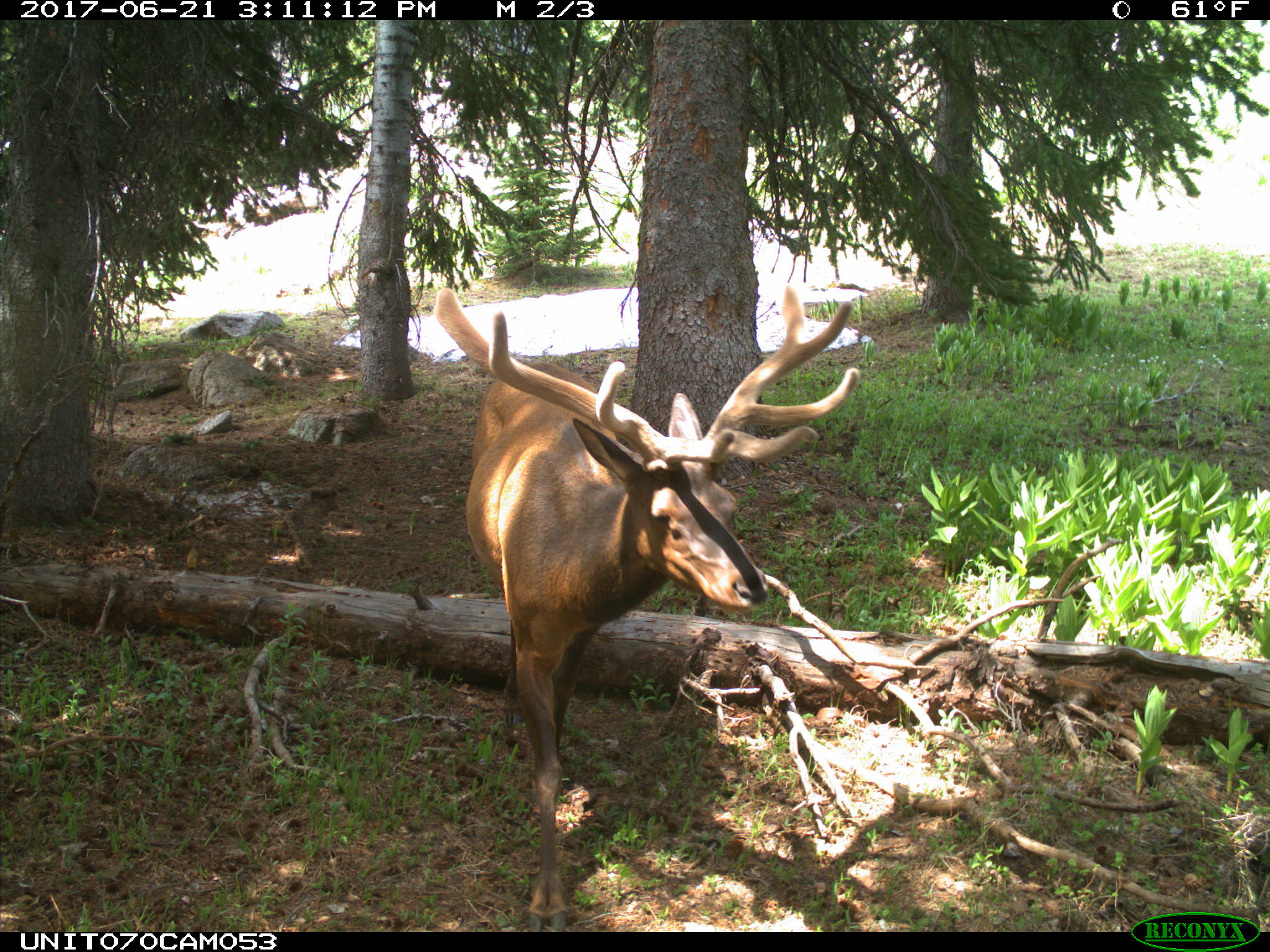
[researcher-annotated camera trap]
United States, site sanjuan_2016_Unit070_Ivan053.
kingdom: Animalia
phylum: Chordata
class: Mammalia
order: Artiodactyla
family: Cervidae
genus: Cervus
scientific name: Cervus elaphus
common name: red deer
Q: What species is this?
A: Cervus elaphus (red deer).